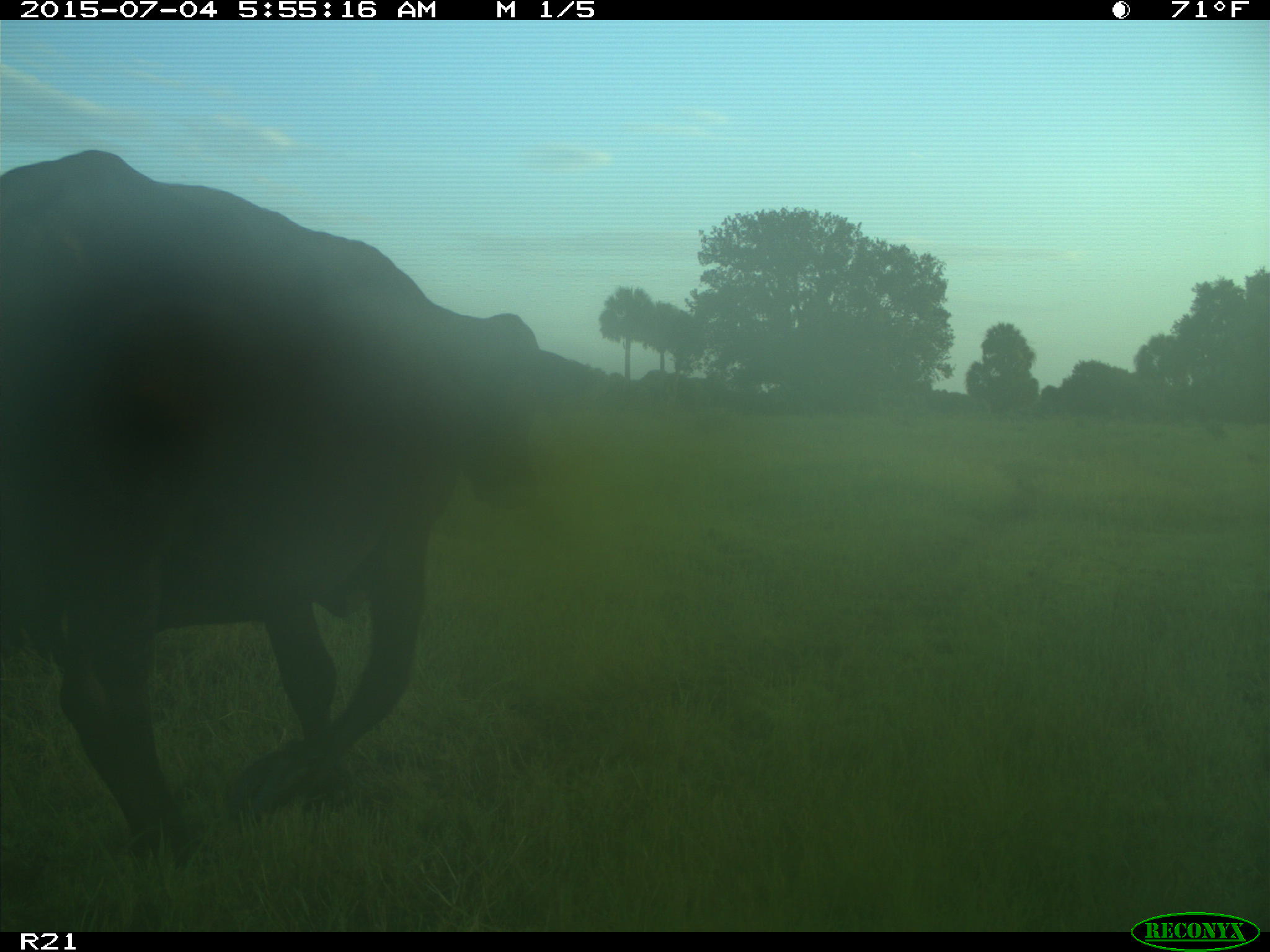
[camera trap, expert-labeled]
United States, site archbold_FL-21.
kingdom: Animalia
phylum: Chordata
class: Mammalia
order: Artiodactyla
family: Bovidae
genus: Bos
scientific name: Bos taurus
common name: domestic cow